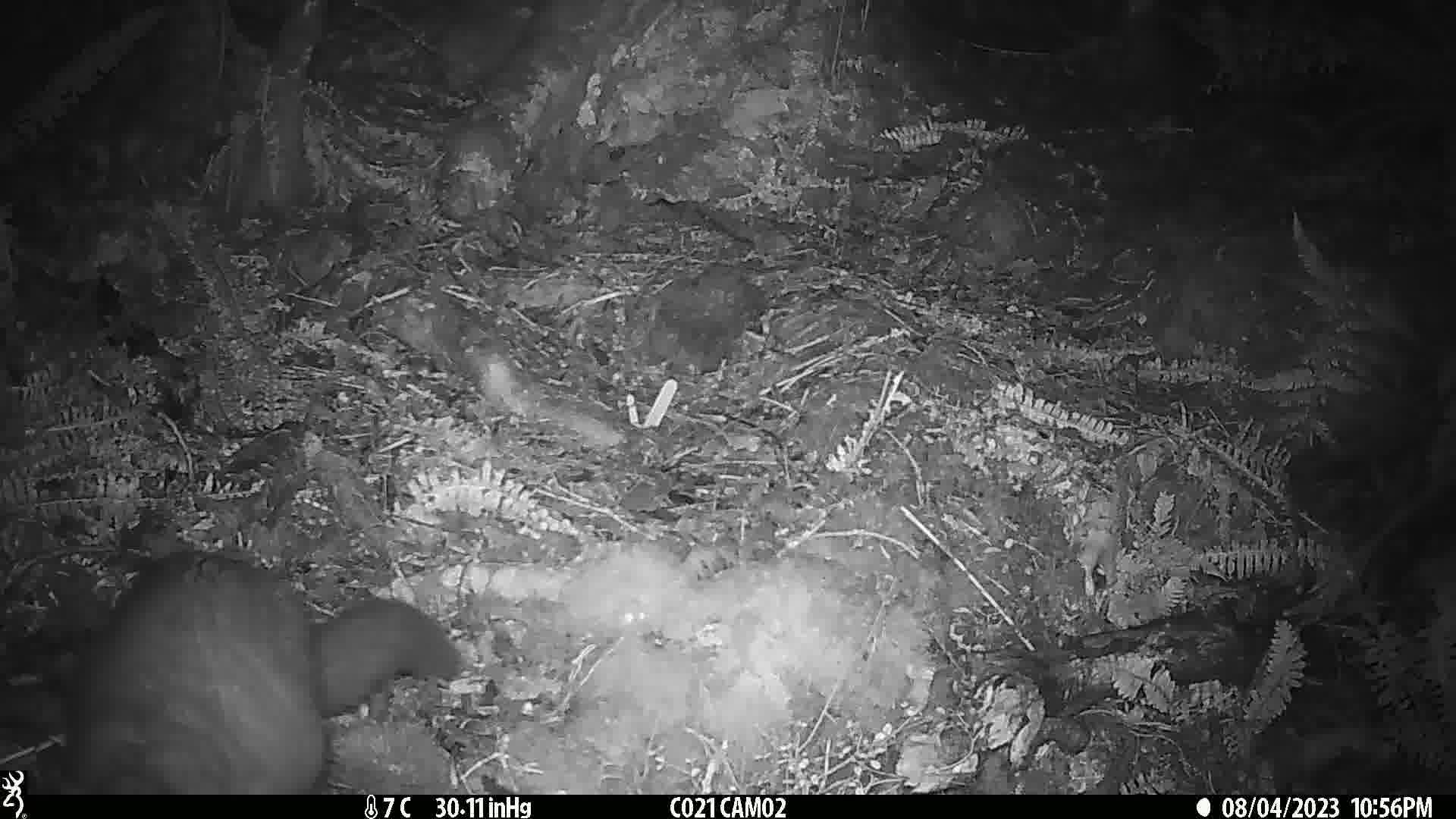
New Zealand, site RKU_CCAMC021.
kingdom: Animalia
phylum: Chordata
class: Mammalia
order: Diprotodontia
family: Phalangeridae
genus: Trichosurus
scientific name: Trichosurus vulpecula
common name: common brushtail possum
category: possum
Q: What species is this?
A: Possum (common brushtail possum) (Trichosurus vulpecula).